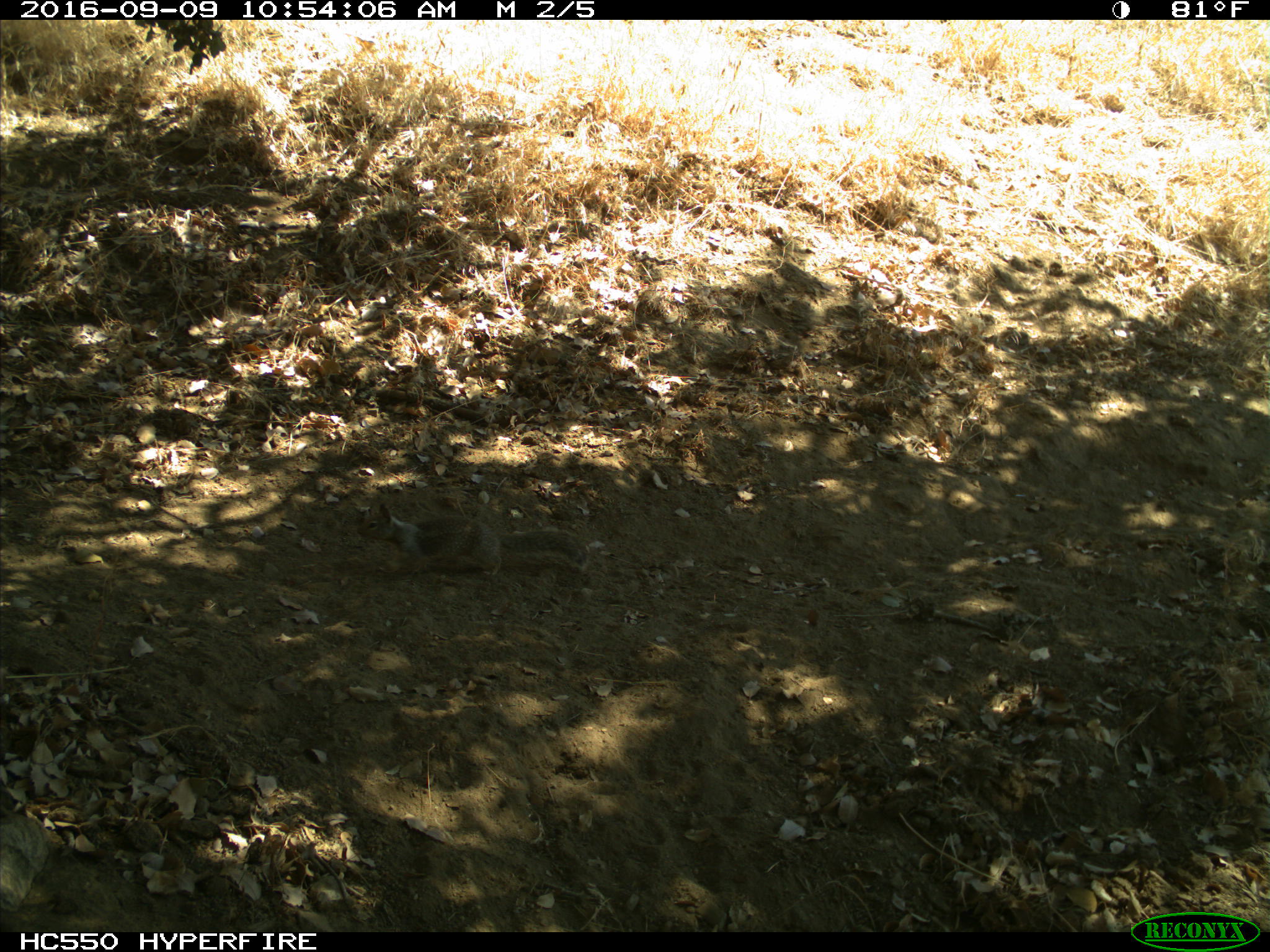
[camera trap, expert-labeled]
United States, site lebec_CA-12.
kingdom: Animalia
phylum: Chordata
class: Mammalia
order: Rodentia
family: Sciuridae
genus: Otospermophilus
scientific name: Otospermophilus beecheyi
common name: california ground squirrel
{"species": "Otospermophilus beecheyi (california ground squirrel)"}